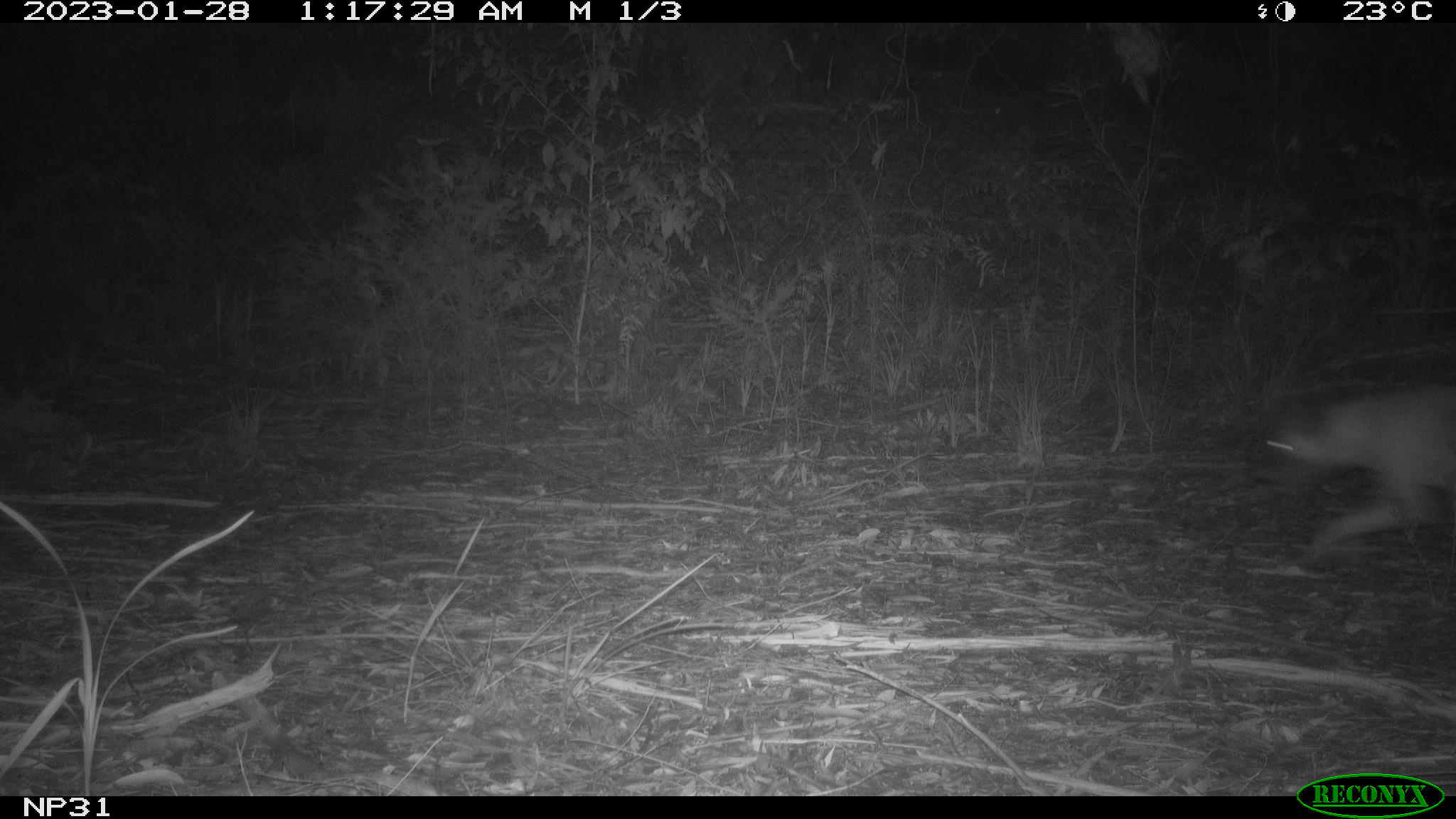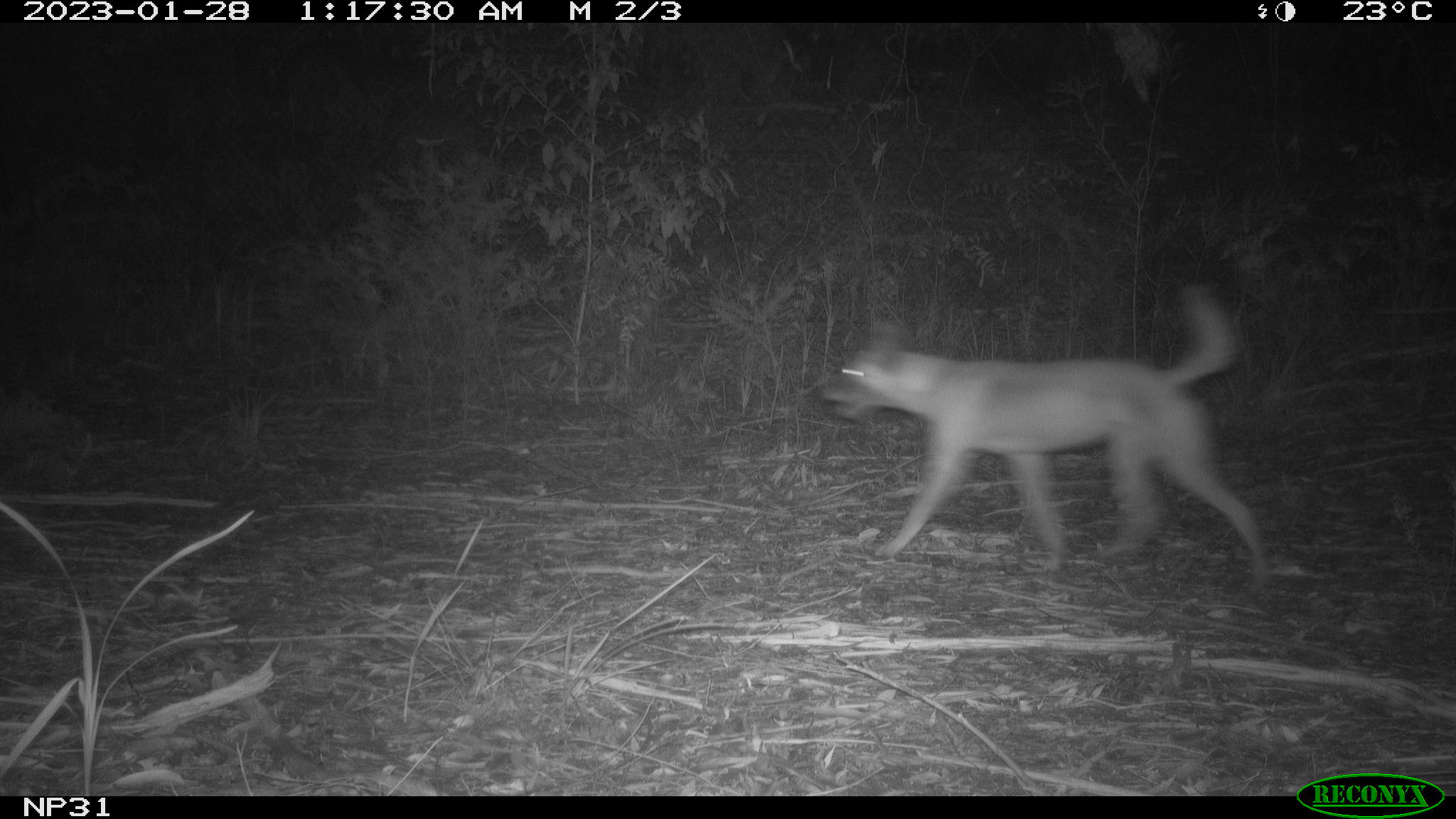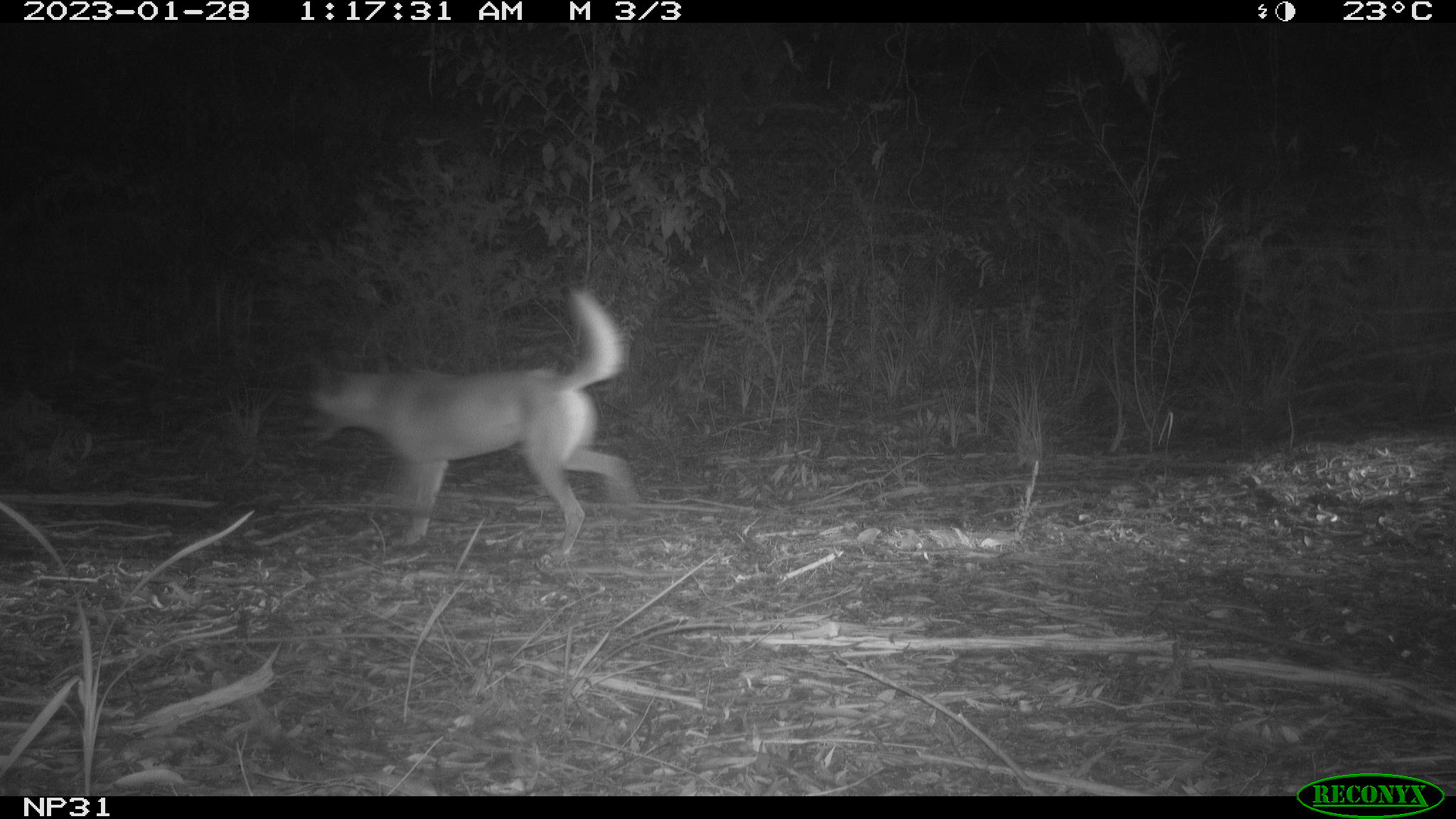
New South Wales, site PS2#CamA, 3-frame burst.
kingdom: Animalia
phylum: Chordata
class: Mammalia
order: Carnivora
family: Canidae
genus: Canis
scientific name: Canis familiaris dingo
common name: dingo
Dingo (Canis familiaris dingo).